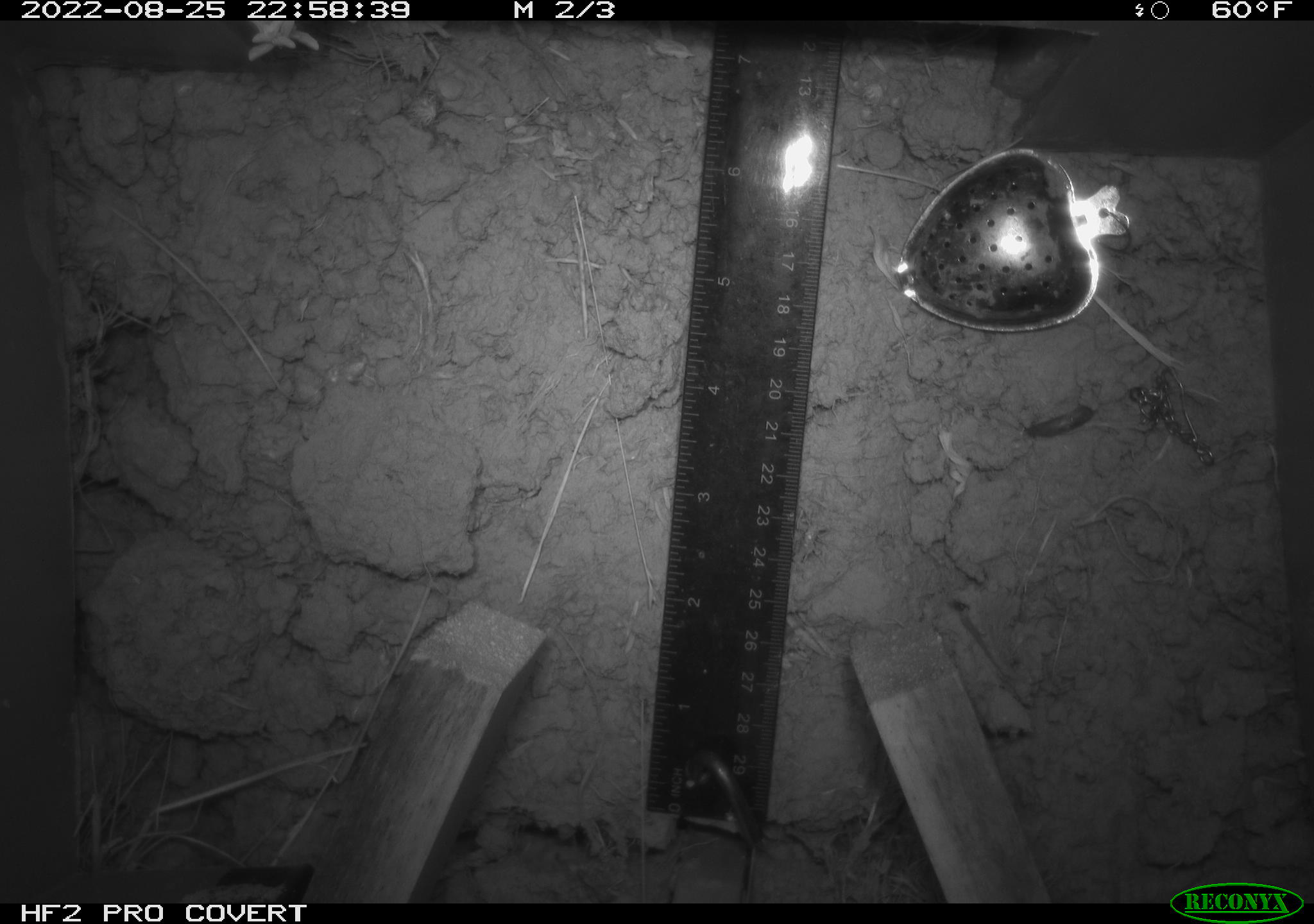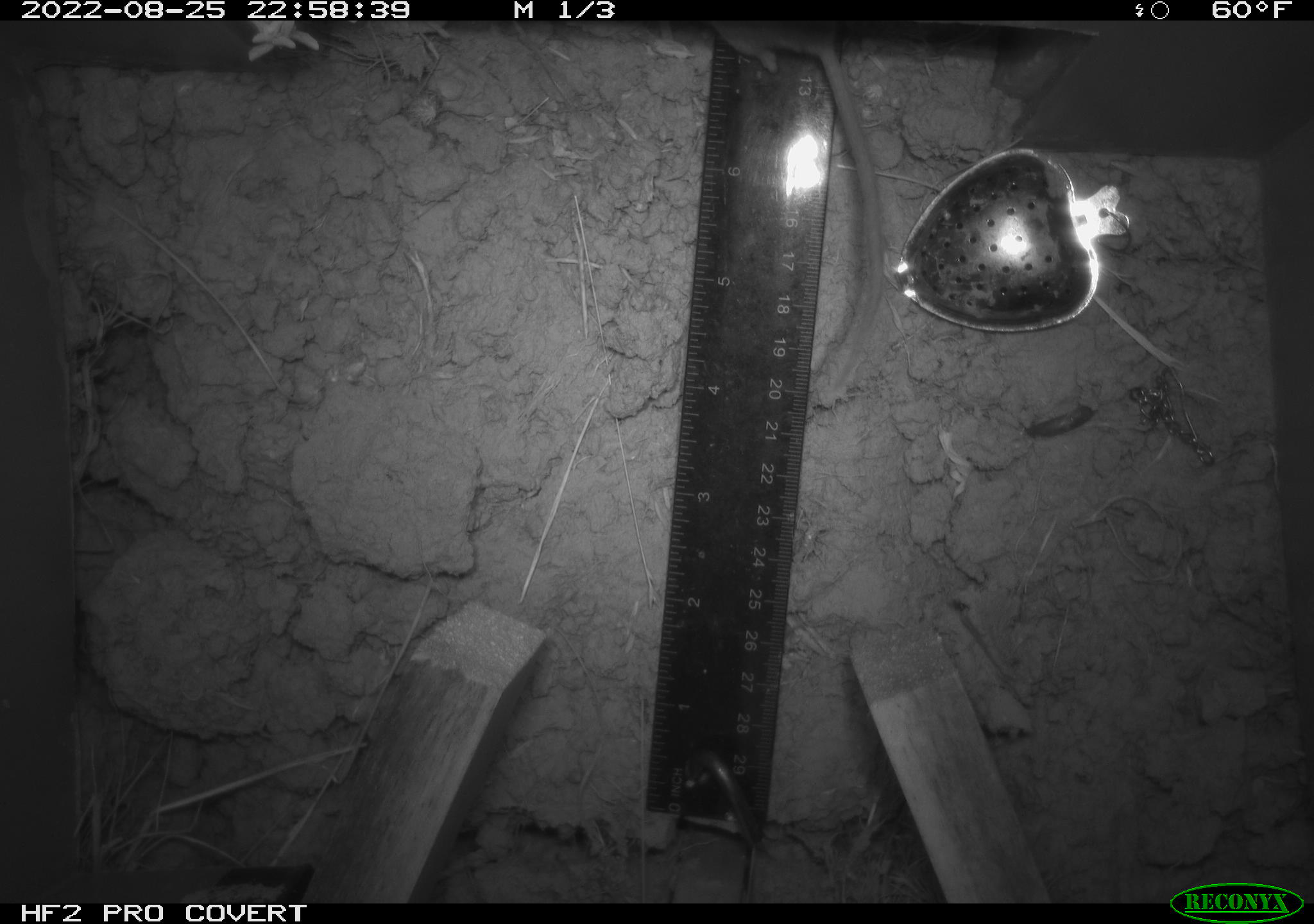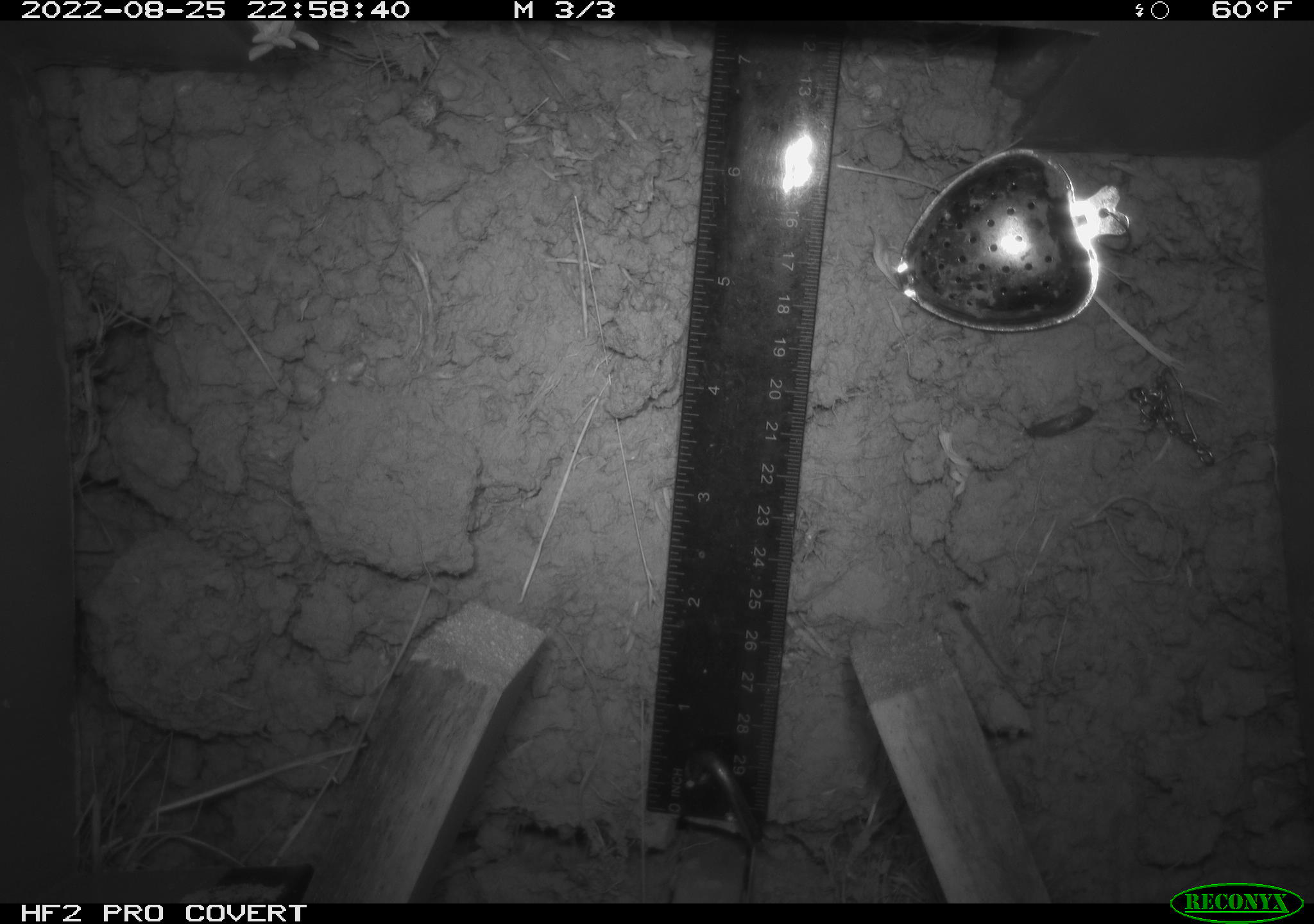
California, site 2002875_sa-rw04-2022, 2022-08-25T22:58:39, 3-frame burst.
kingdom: Animalia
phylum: Chordata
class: Mammalia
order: Rodentia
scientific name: Rodentia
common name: mouse species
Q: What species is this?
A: Mouse species (Rodentia).